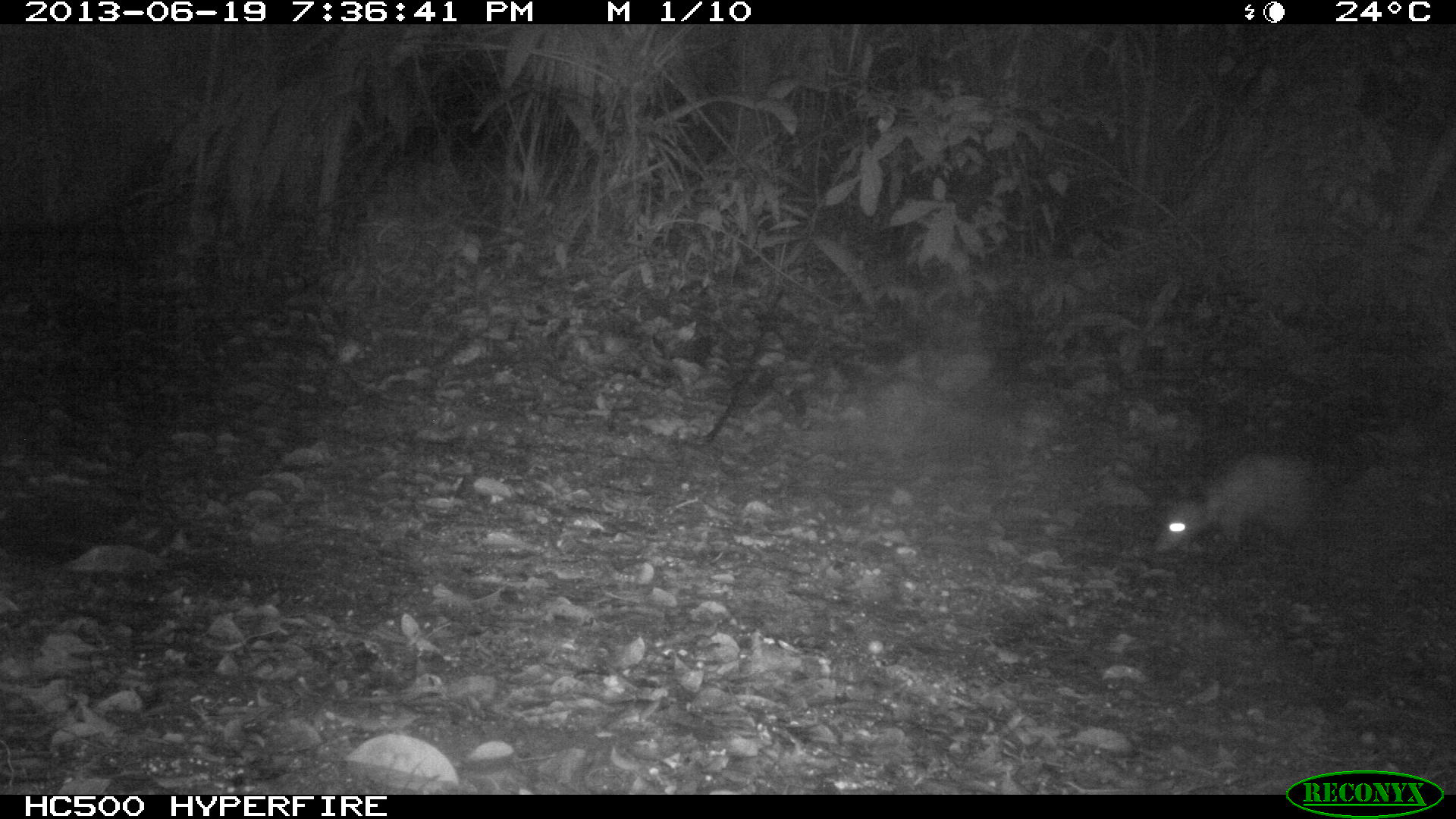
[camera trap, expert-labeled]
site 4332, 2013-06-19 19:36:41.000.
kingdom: Animalia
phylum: Chordata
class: Mammalia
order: Didelphimorphia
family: Didelphidae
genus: Didelphis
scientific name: Didelphis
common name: american opossums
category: didelphis sp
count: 1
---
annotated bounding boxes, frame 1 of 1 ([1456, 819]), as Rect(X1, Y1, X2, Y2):
didelphis sp: Rect(1151, 449, 1333, 561)